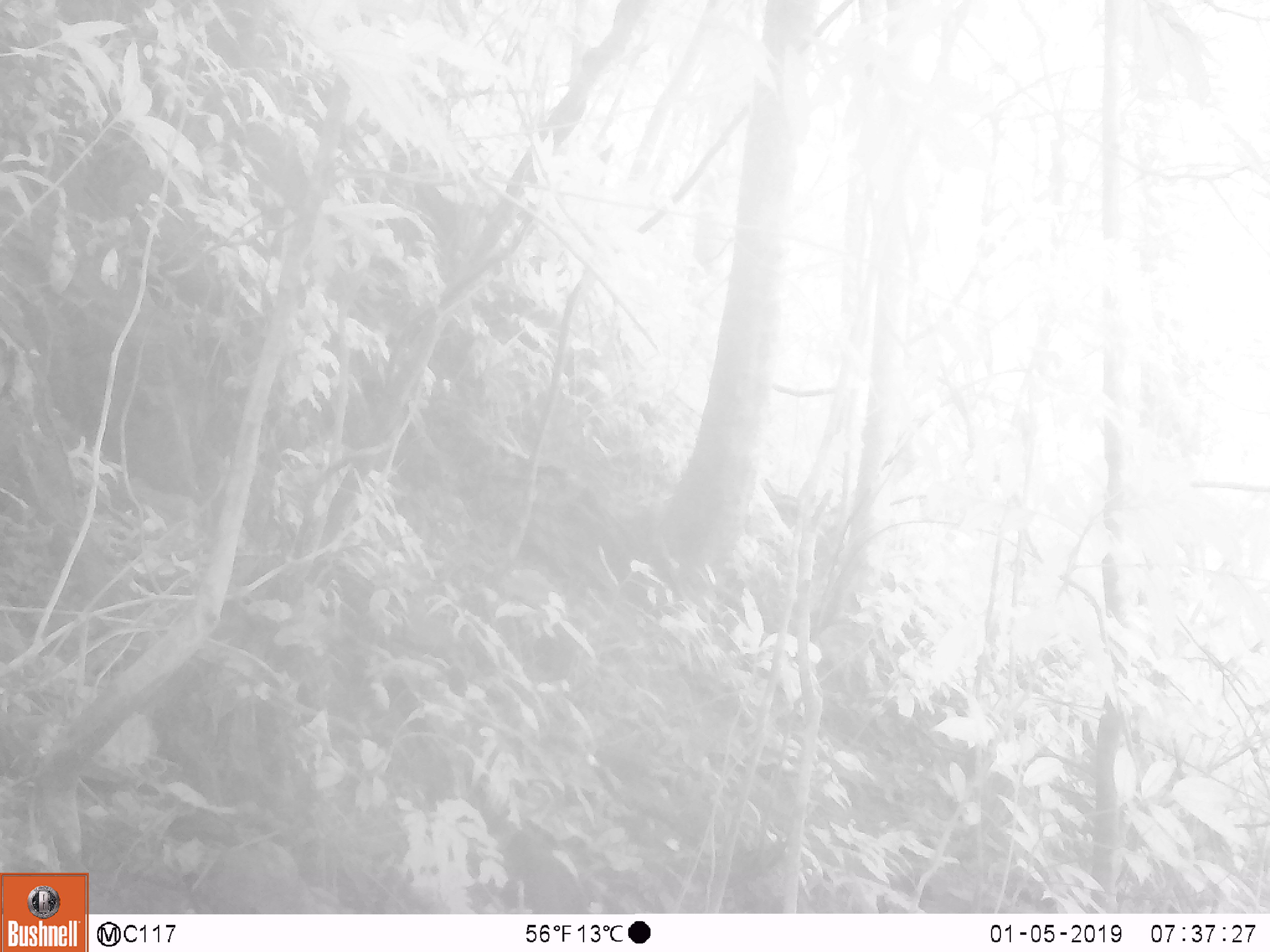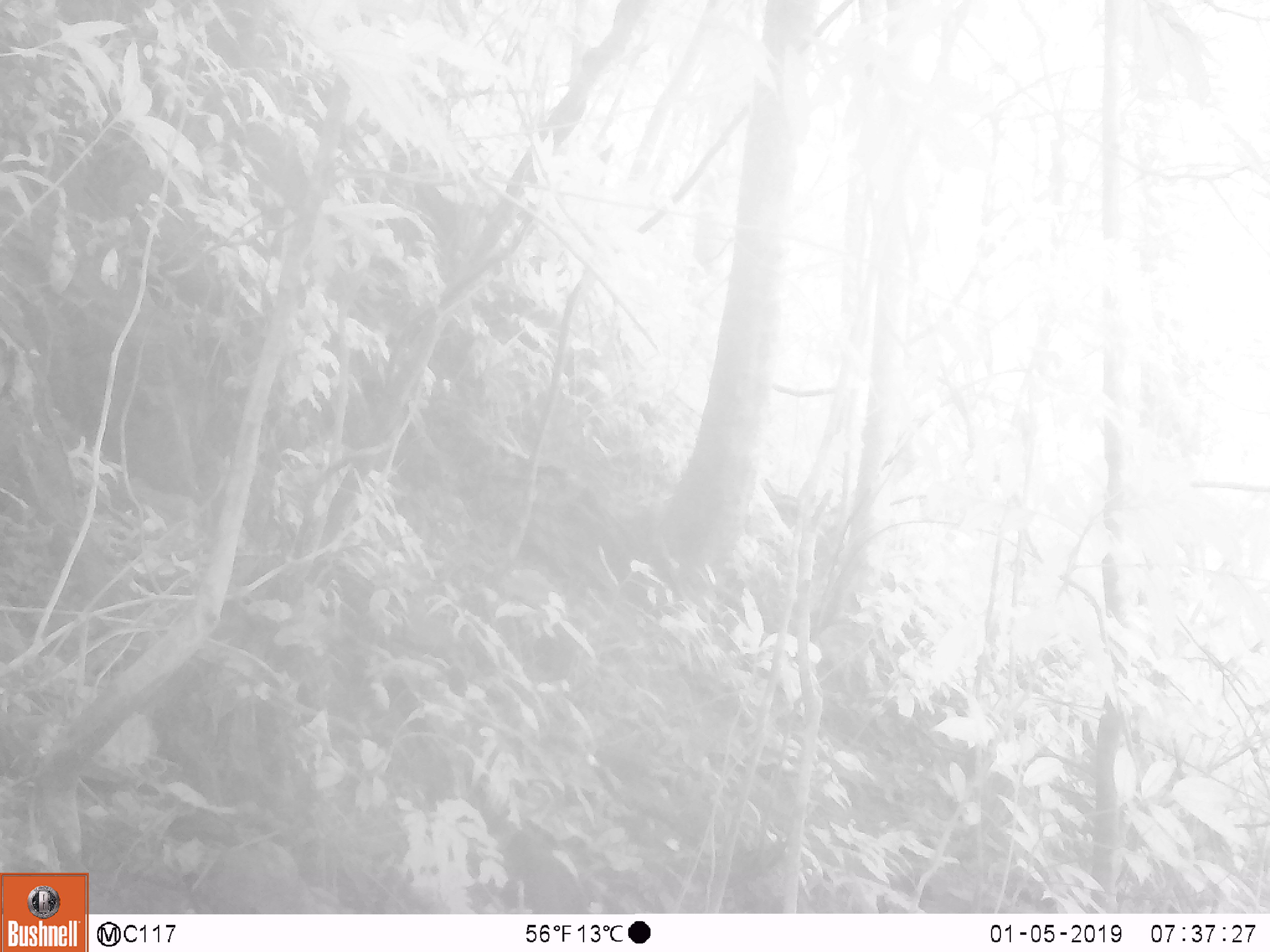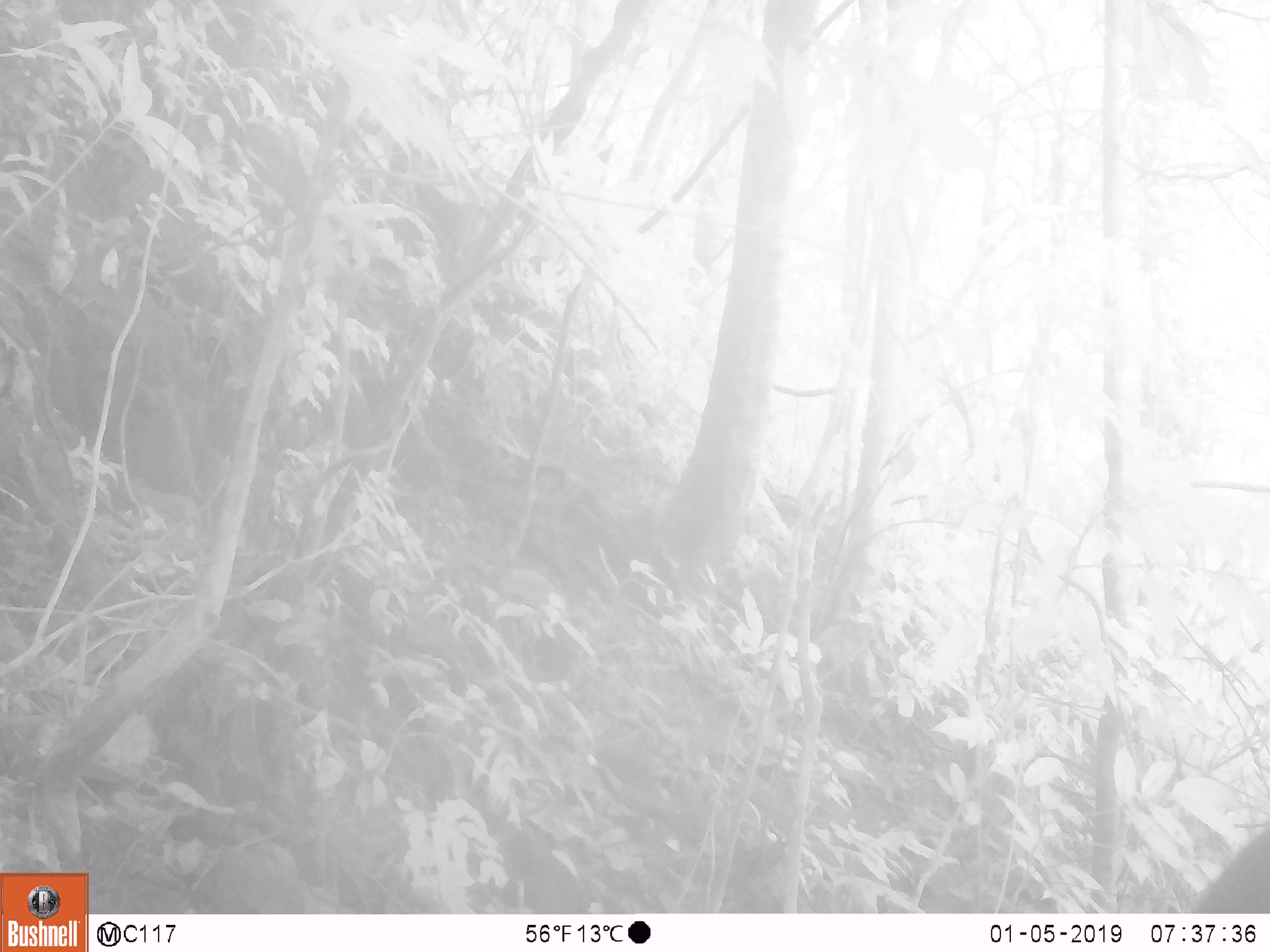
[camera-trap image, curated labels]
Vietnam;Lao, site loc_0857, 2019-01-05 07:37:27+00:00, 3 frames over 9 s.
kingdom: Animalia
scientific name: Animalia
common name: animal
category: unidentified animal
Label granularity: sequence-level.